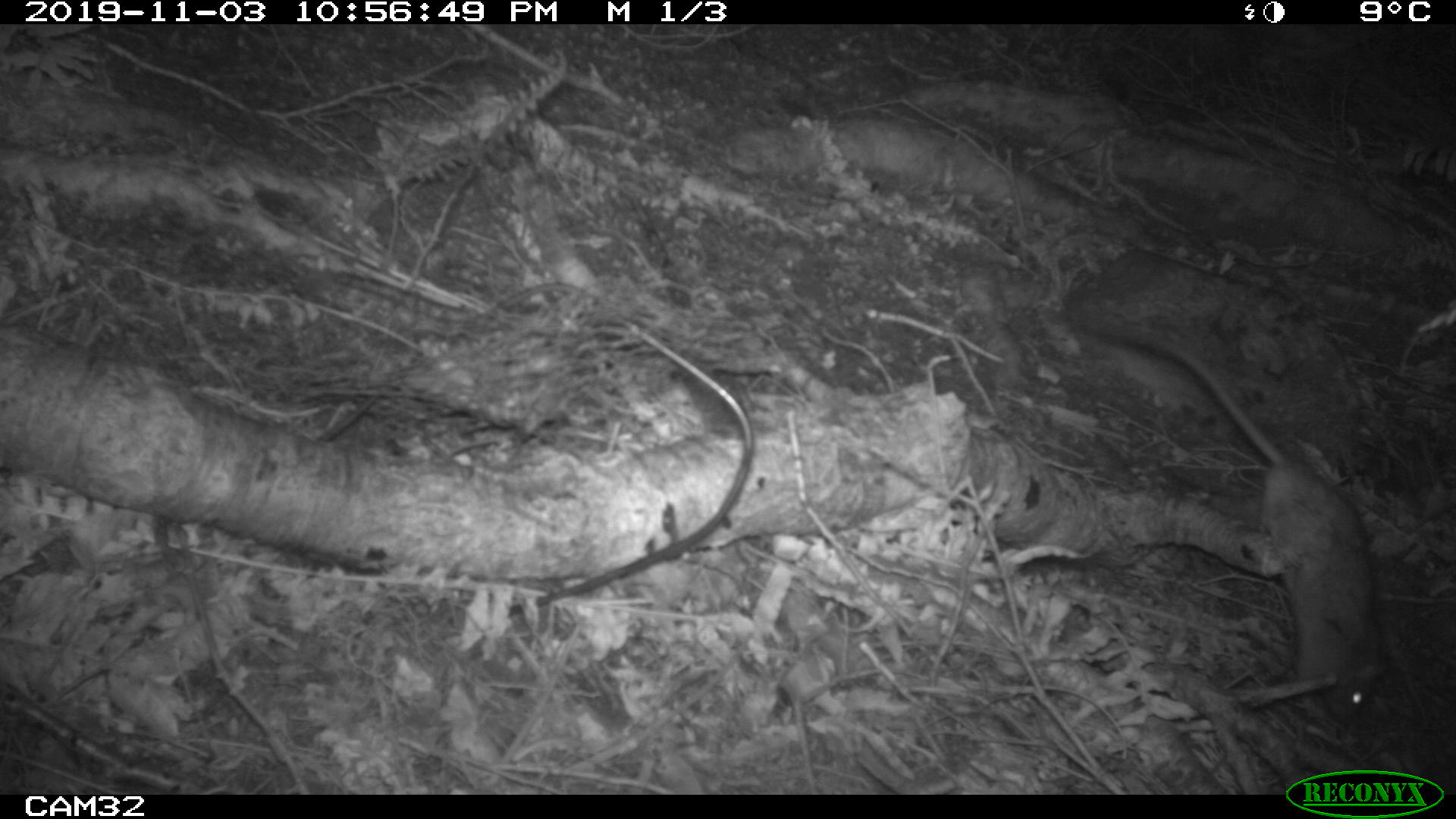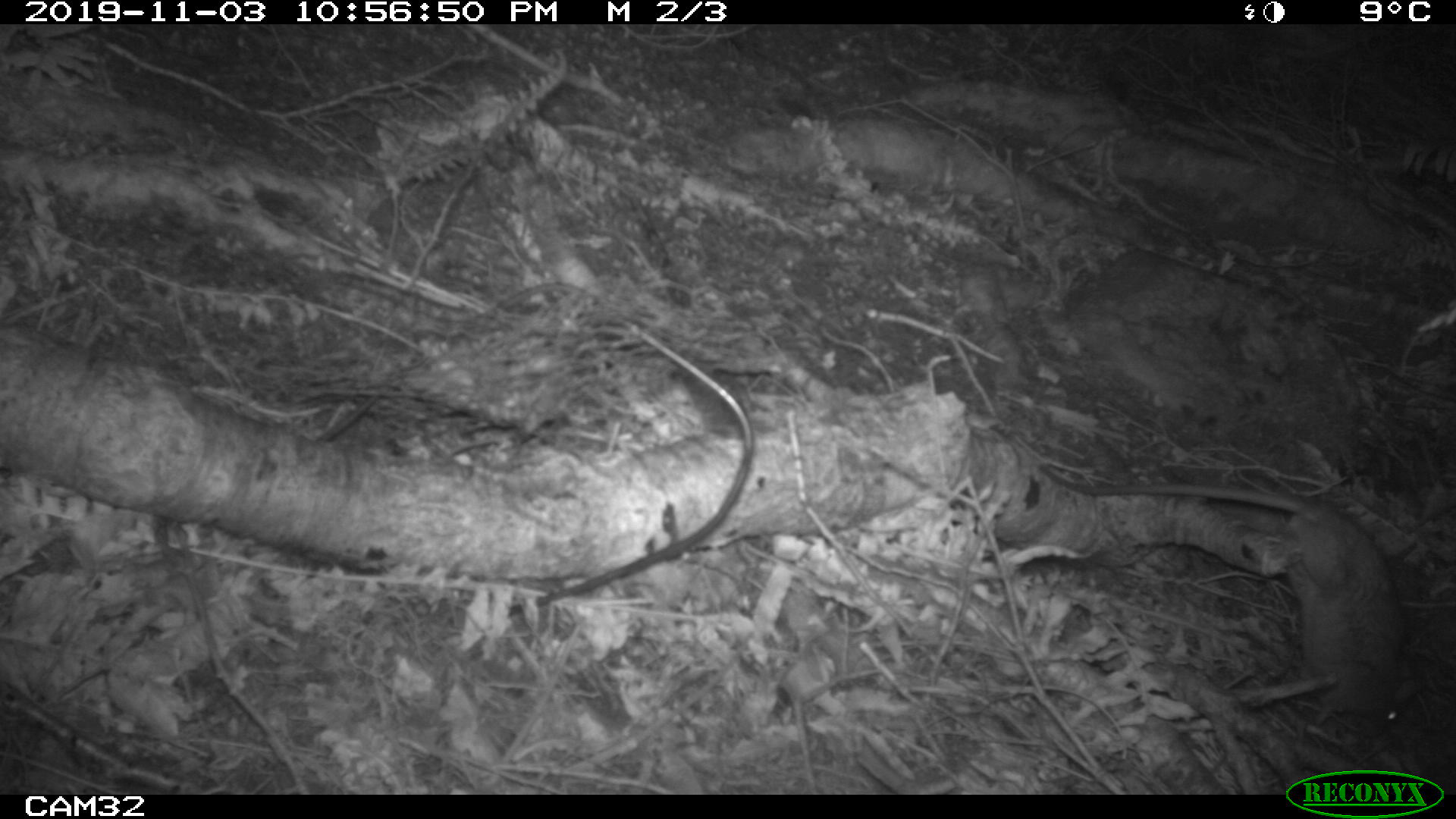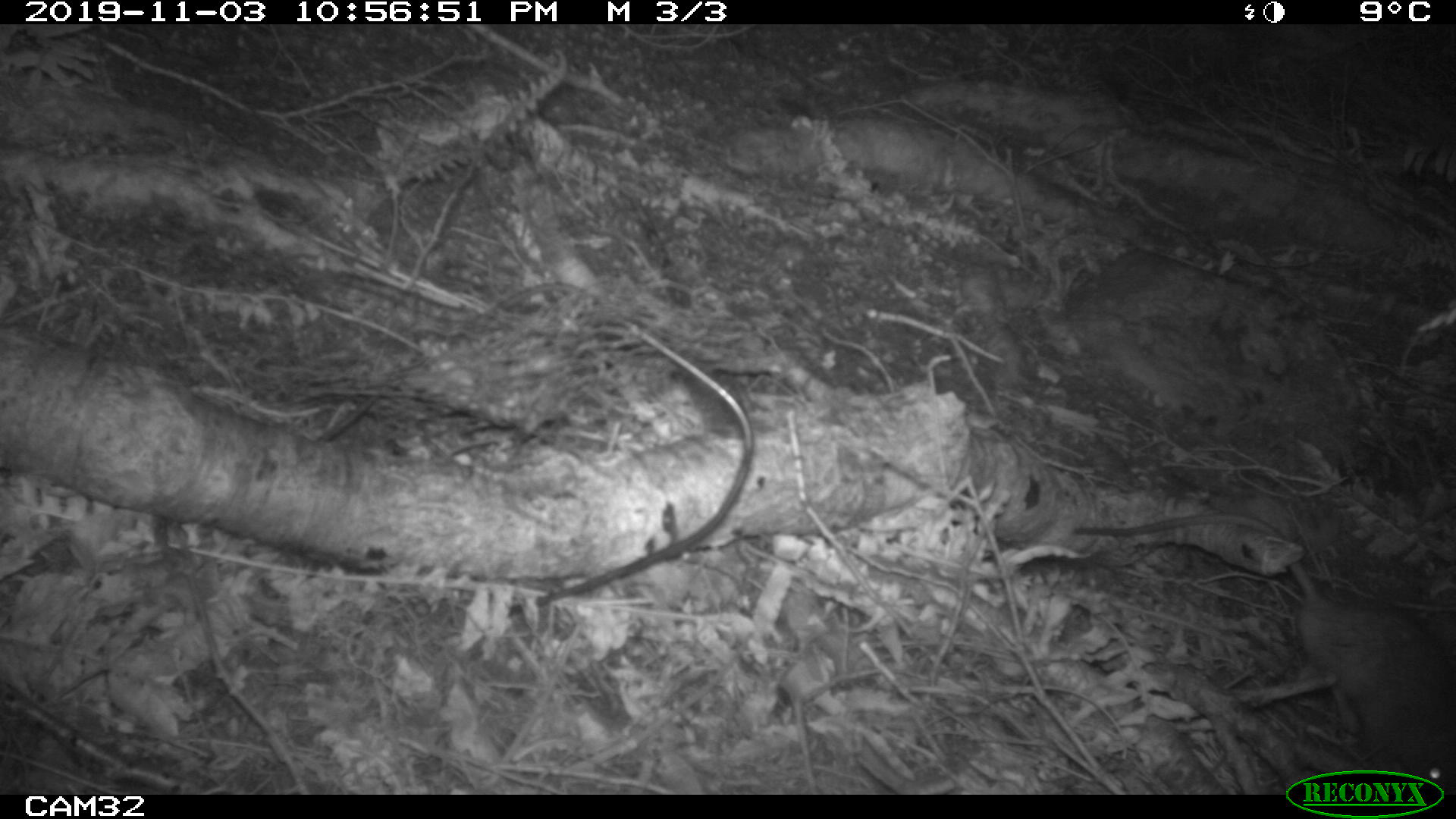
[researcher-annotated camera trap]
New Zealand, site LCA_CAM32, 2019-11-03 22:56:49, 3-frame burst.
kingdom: Animalia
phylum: Chordata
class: Mammalia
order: Rodentia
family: Muridae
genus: Rattus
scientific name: Rattus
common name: rat